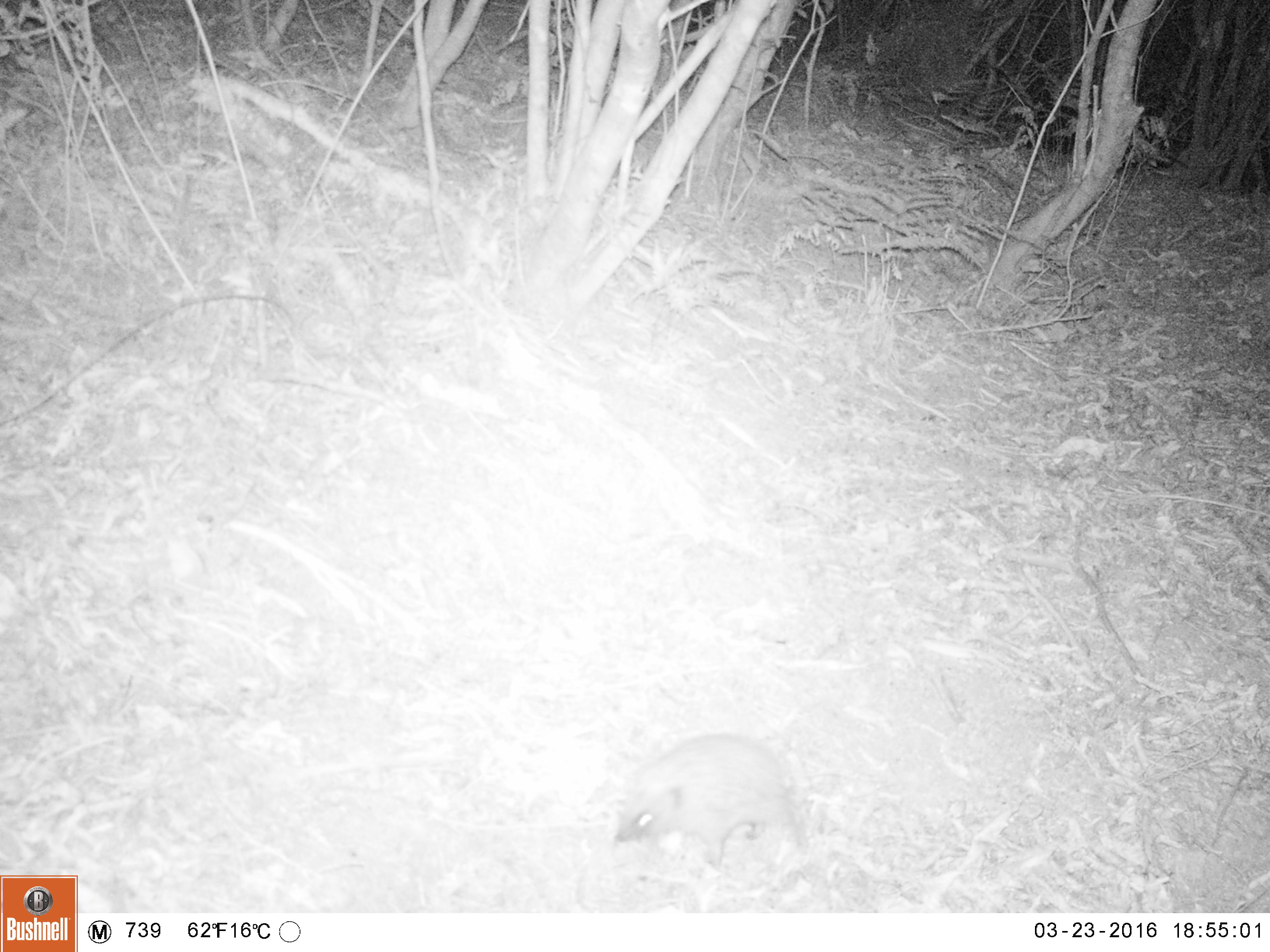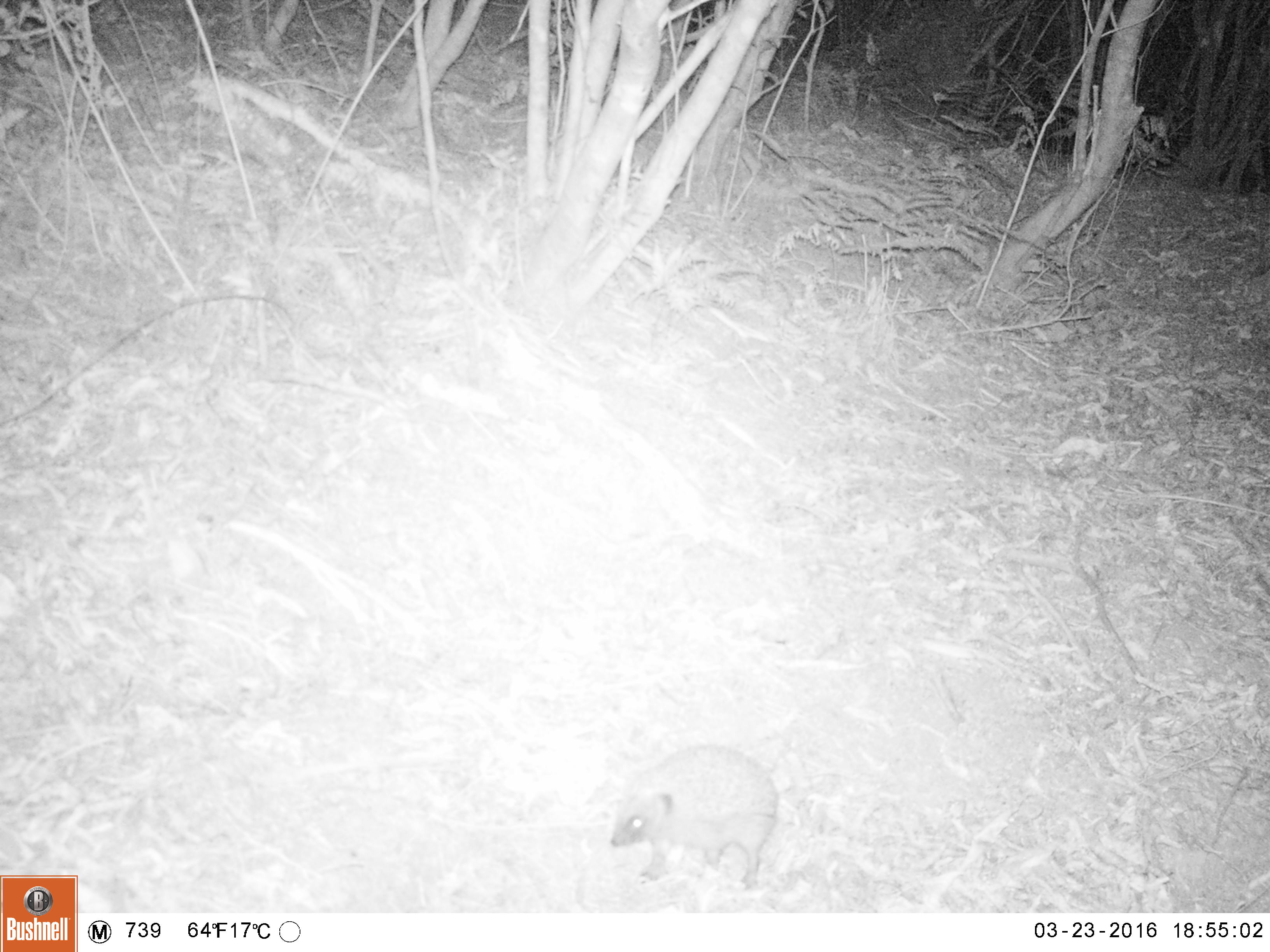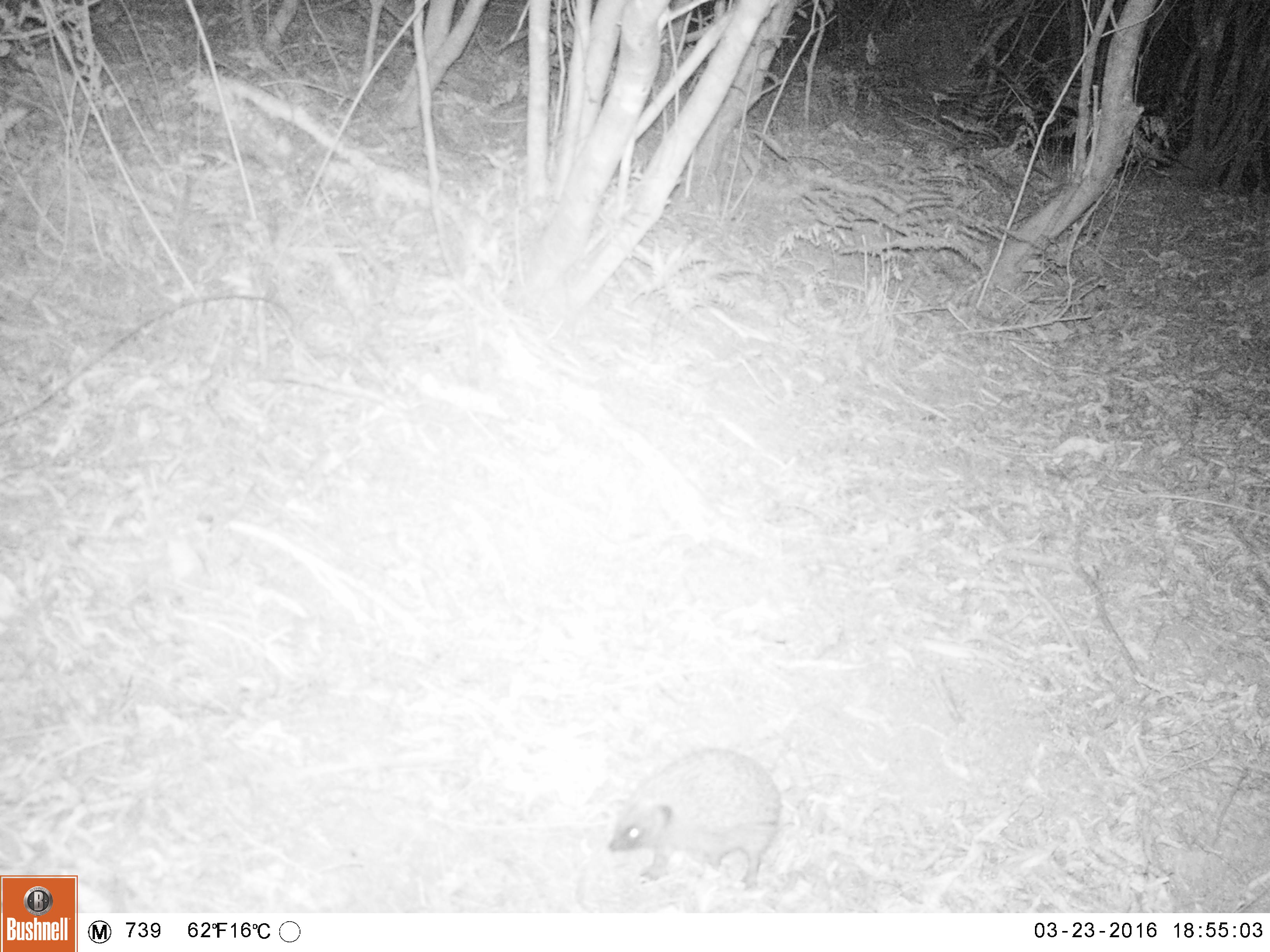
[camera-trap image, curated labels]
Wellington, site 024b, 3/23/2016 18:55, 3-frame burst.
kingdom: Animalia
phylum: Chordata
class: Mammalia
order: Eulipotyphla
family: Erinaceidae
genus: Erinaceus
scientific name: Erinaceus europaeus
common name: hedgehog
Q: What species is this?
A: Hedgehog (Erinaceus europaeus).